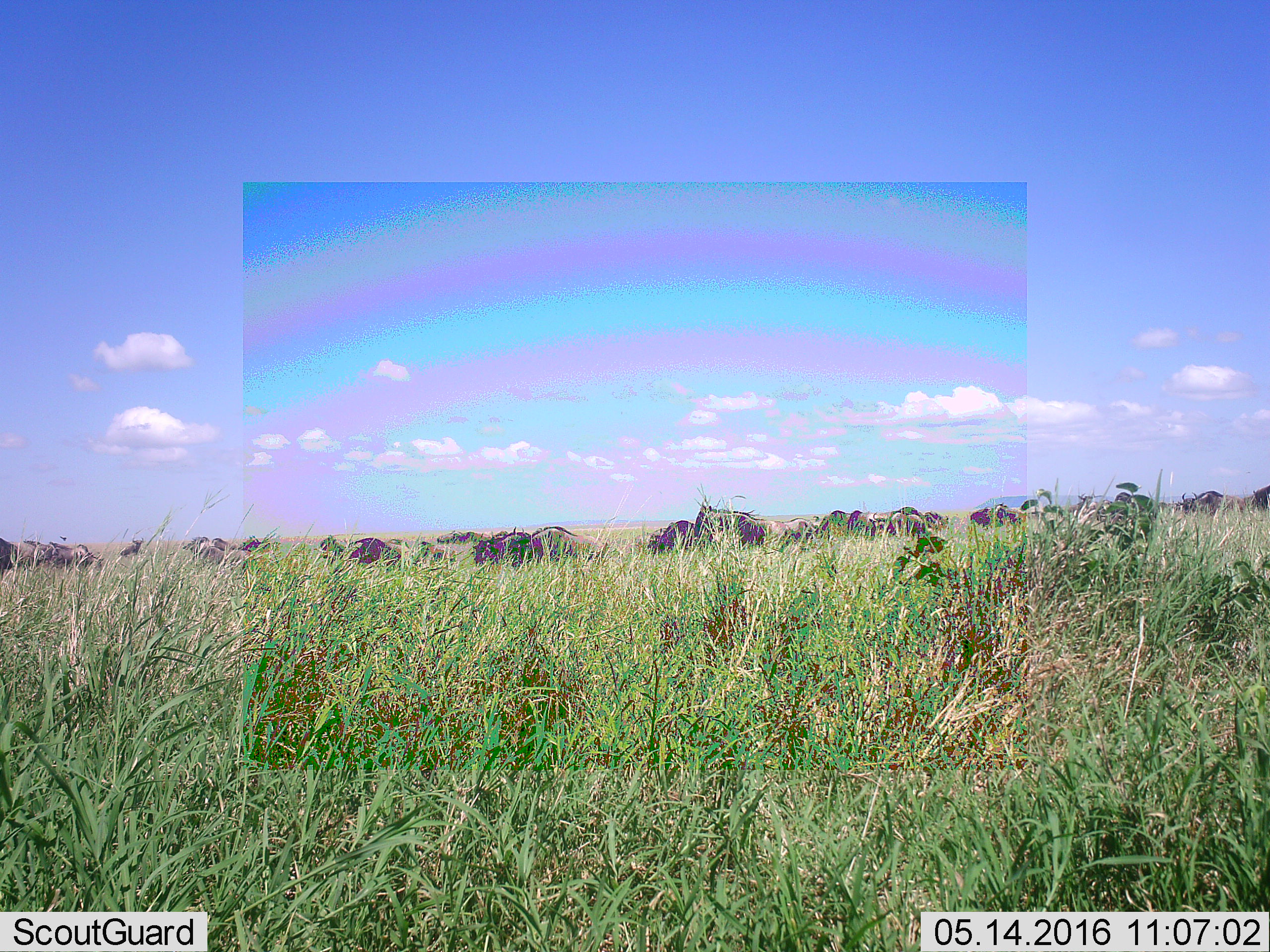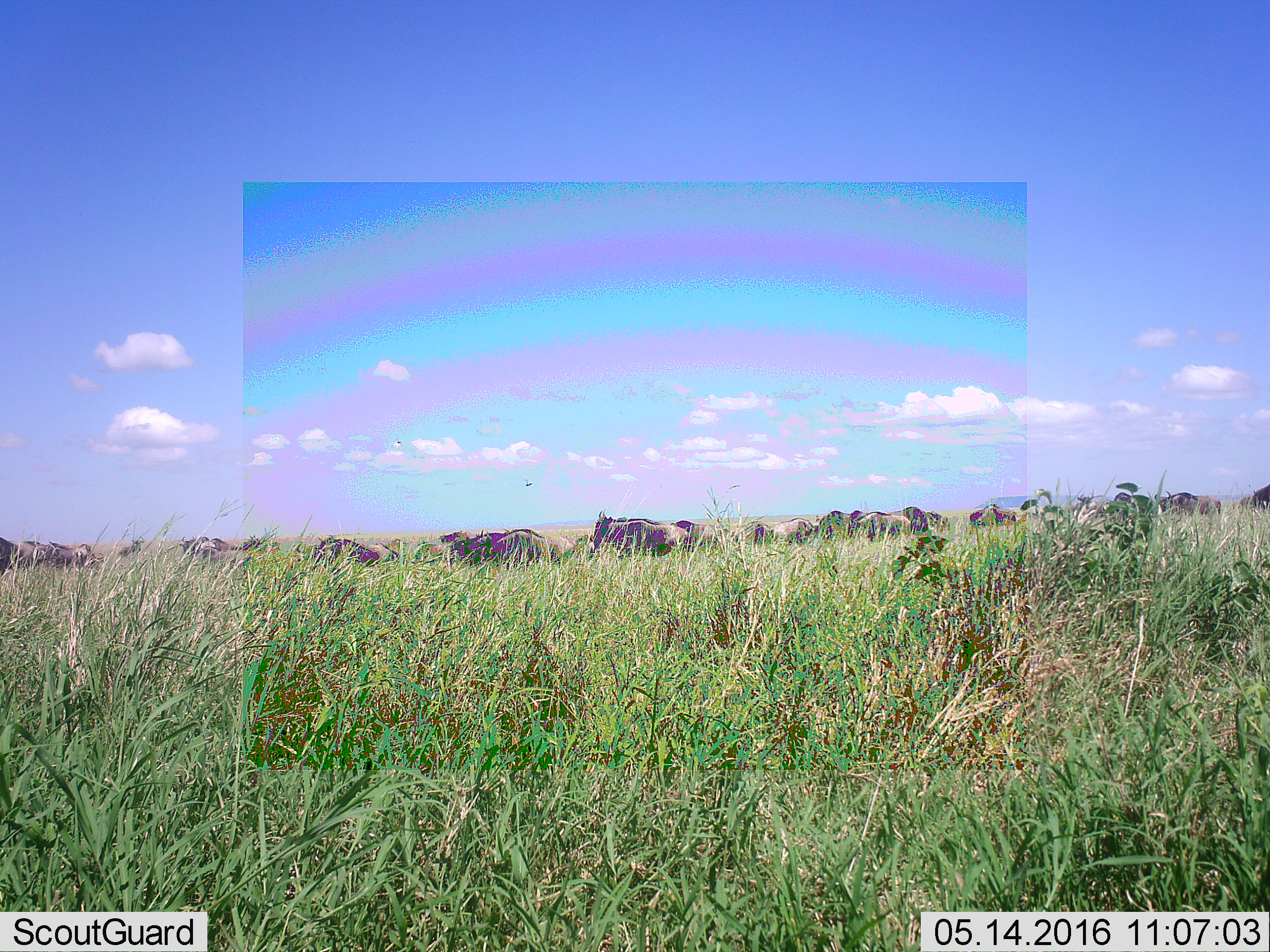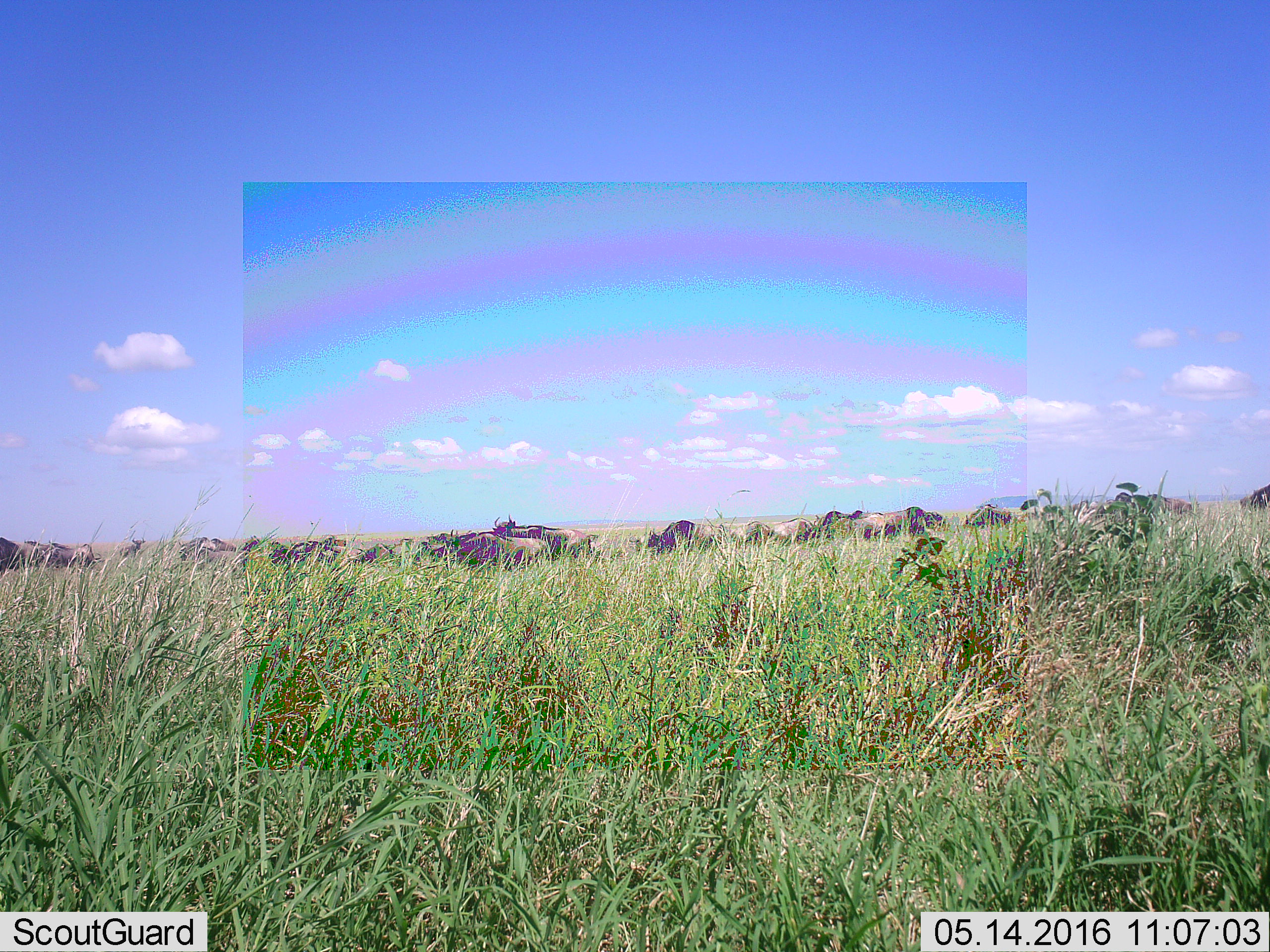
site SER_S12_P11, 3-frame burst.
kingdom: Animalia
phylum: Chordata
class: Mammalia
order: Artiodactyla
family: Bovidae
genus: Connochaetes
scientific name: Connochaetes taurinus taurinus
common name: blue wildebeest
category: wildebeestblue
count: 11-50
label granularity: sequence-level